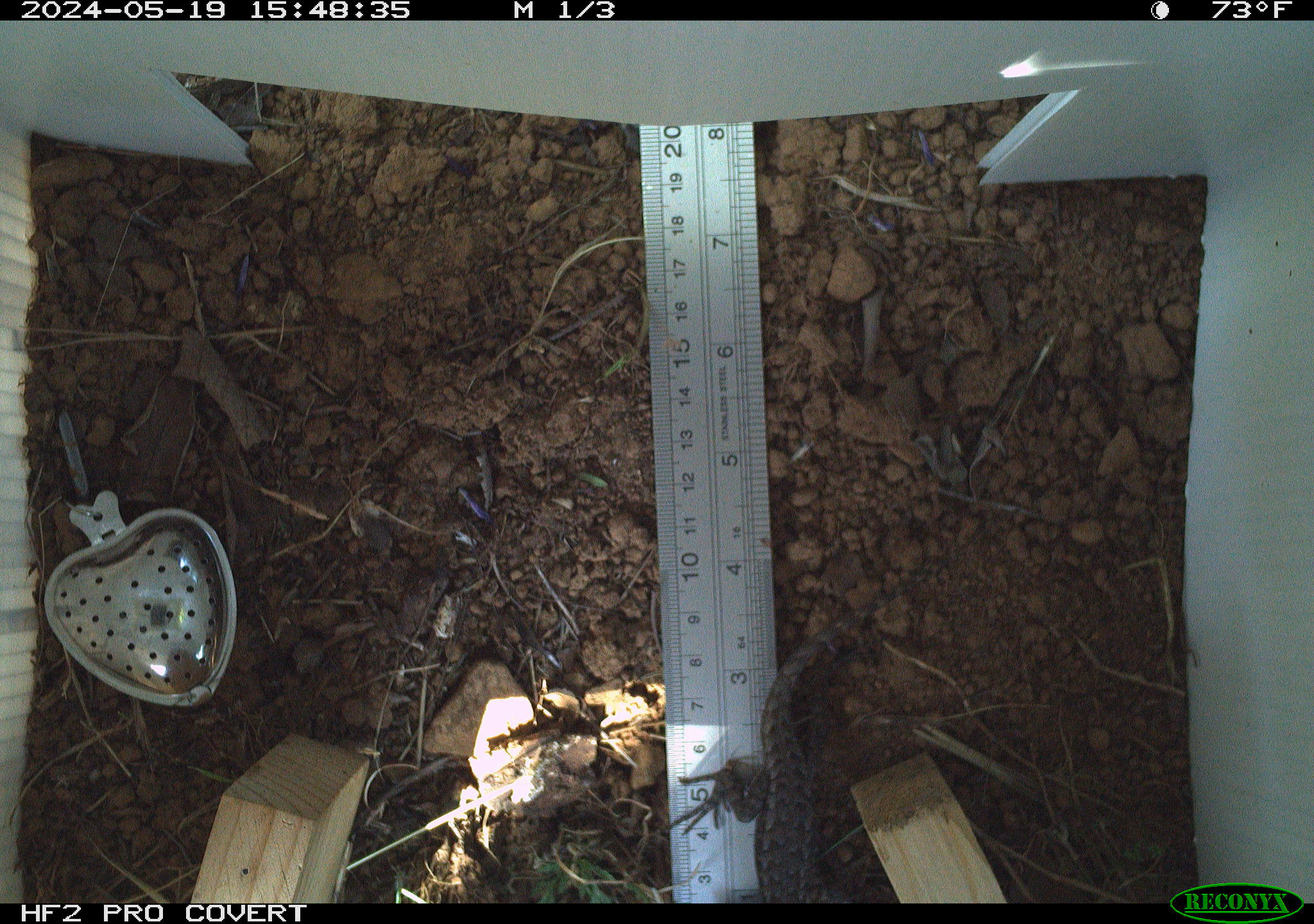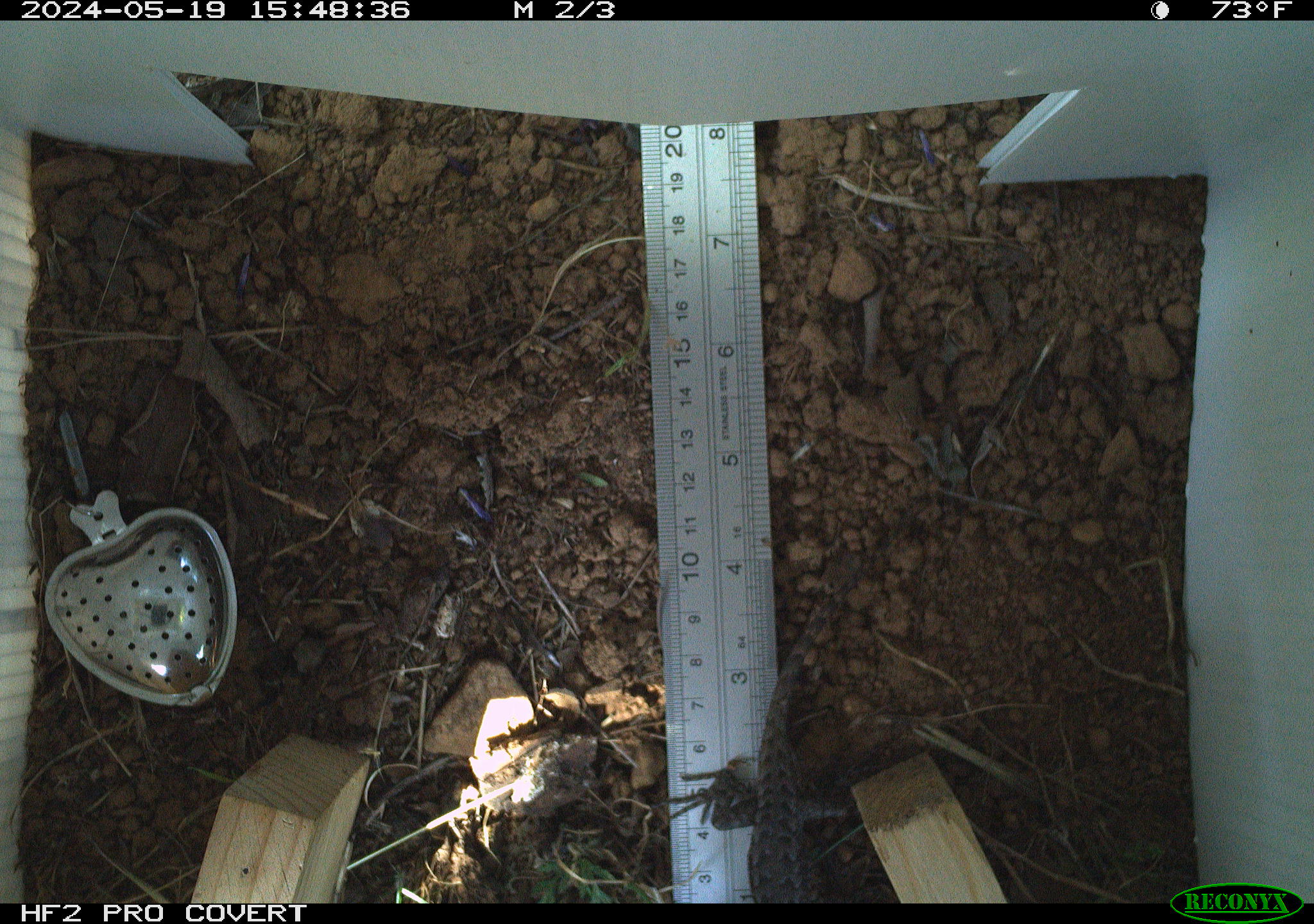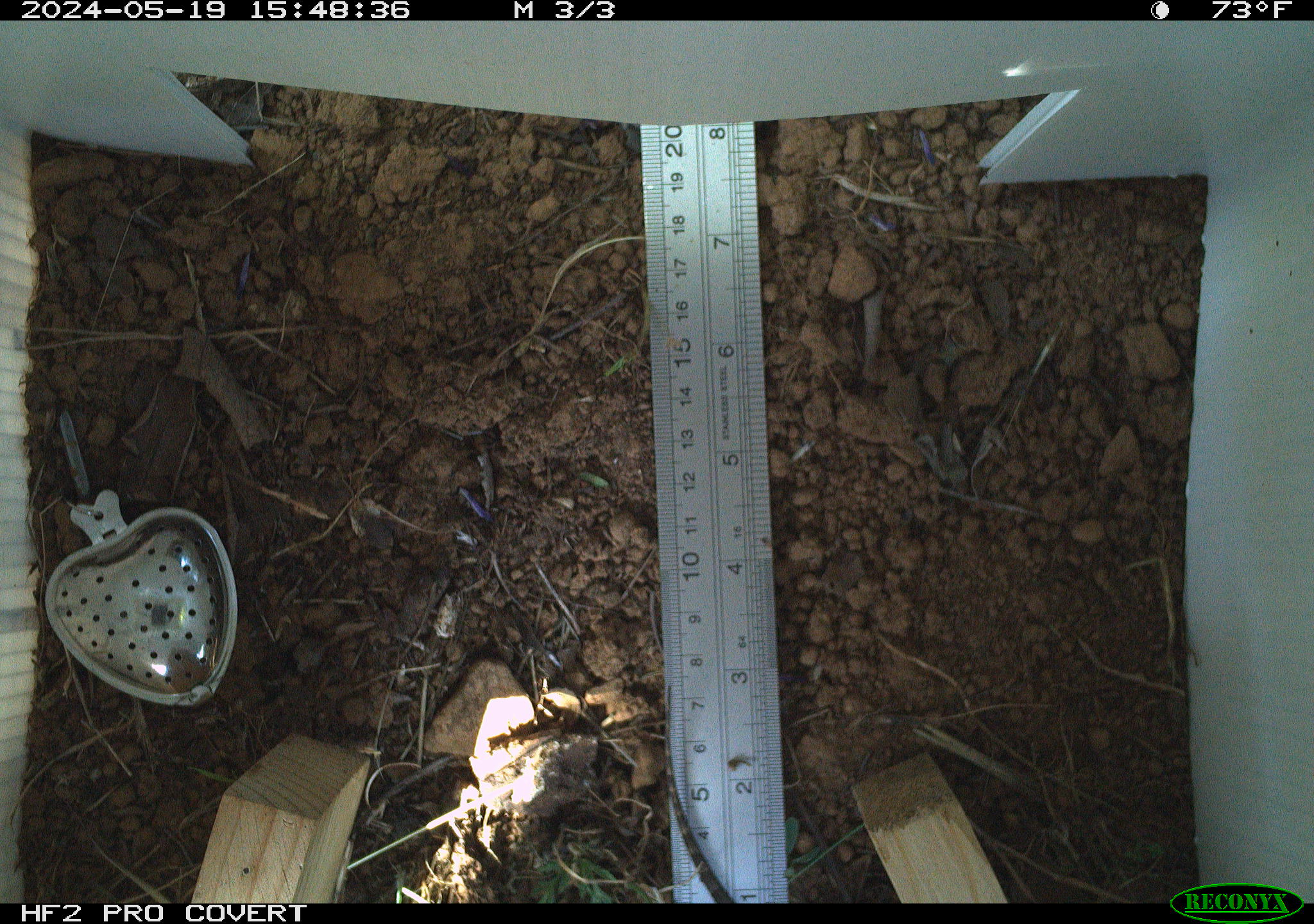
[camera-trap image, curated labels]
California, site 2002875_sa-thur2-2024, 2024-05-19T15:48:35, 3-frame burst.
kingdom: Animalia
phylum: Chordata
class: Reptilia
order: Squamata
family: Phrynosomatidae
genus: Sceloporus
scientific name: Sceloporus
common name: spiny lizards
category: sceloporus species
Sceloporus species (spiny lizards) (Sceloporus).